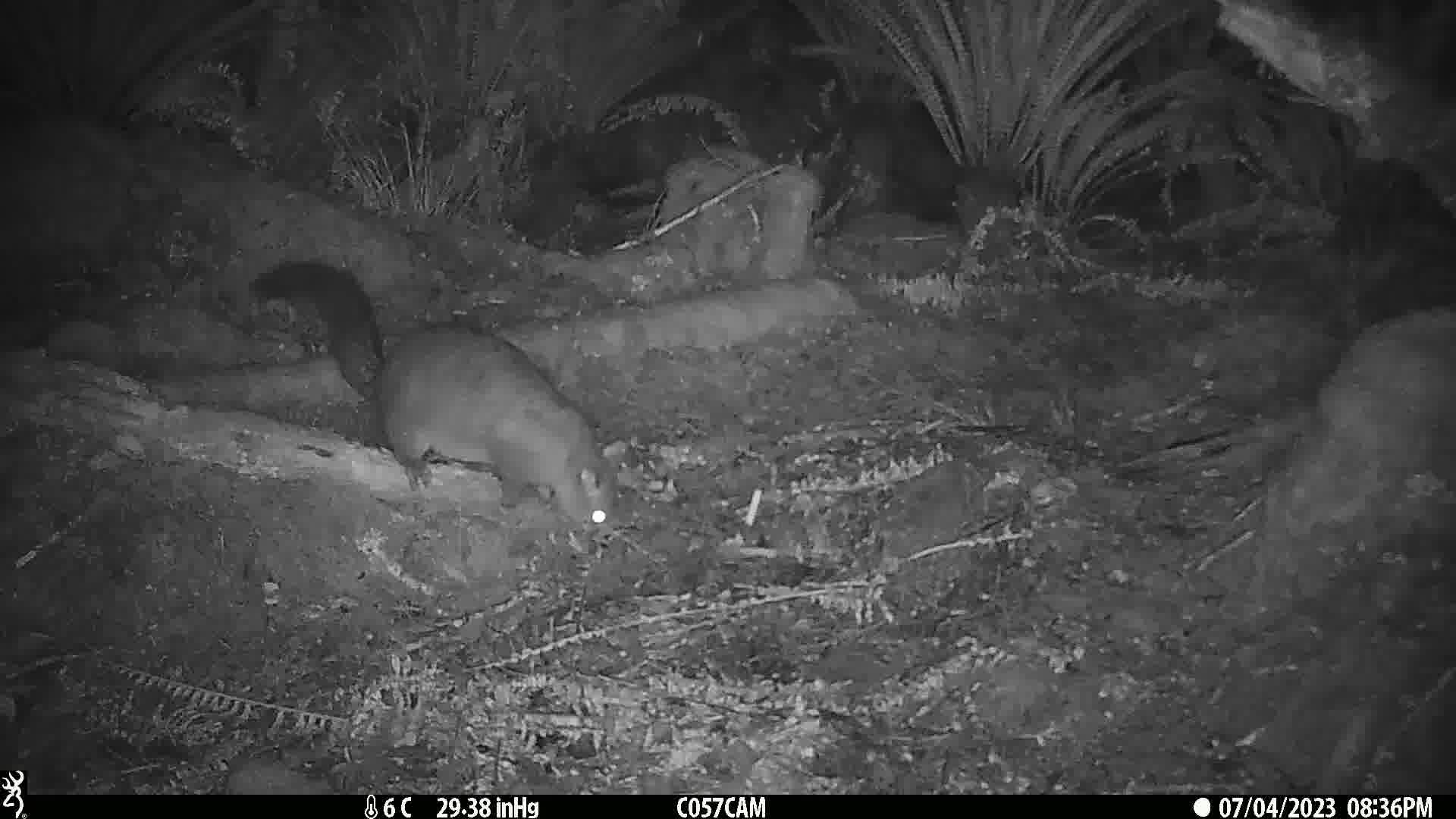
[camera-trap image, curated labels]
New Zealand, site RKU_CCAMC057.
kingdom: Animalia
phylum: Chordata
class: Mammalia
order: Diprotodontia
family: Phalangeridae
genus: Trichosurus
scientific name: Trichosurus vulpecula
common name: common brushtail possum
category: possum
Possum (common brushtail possum) (Trichosurus vulpecula).